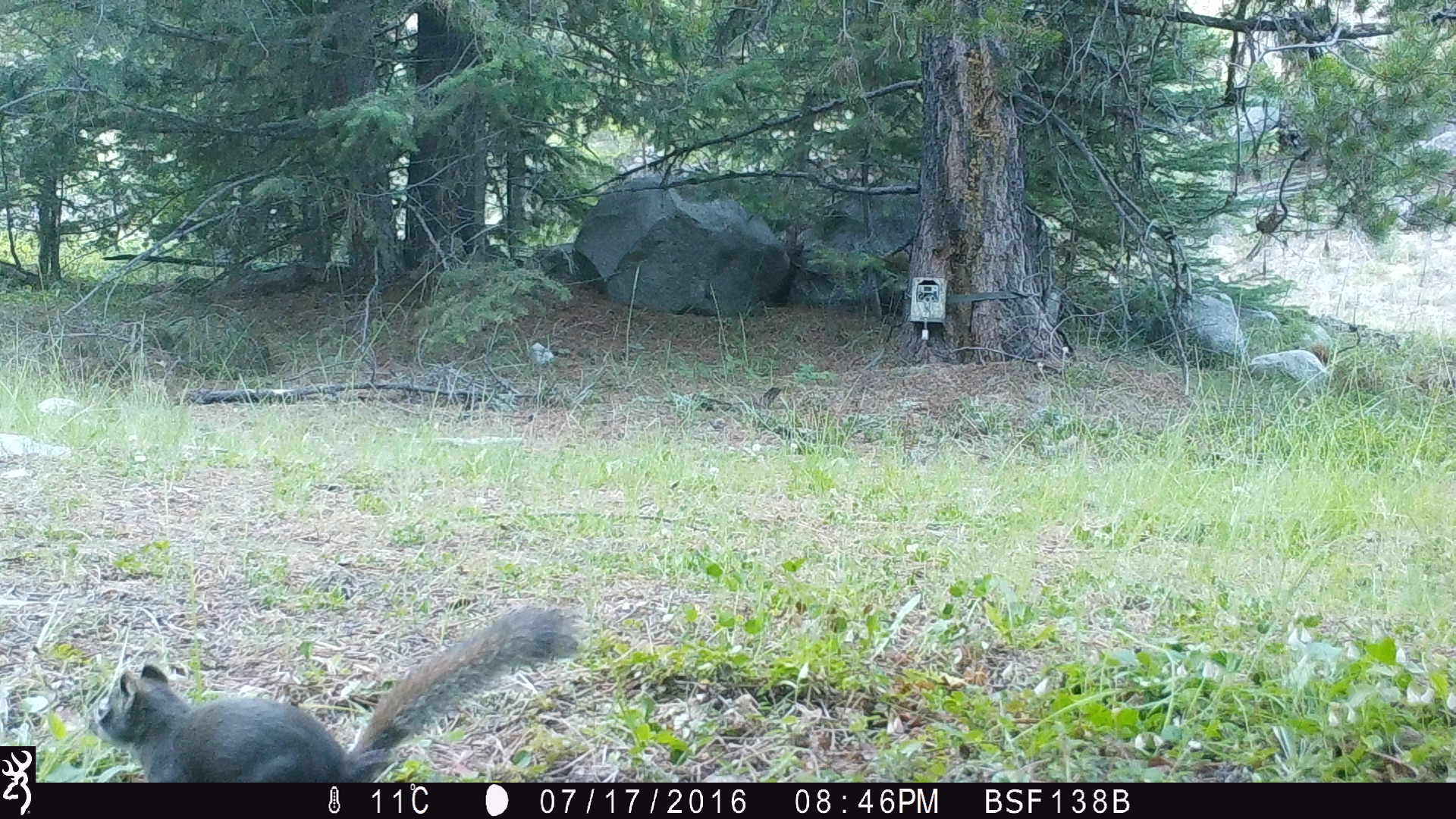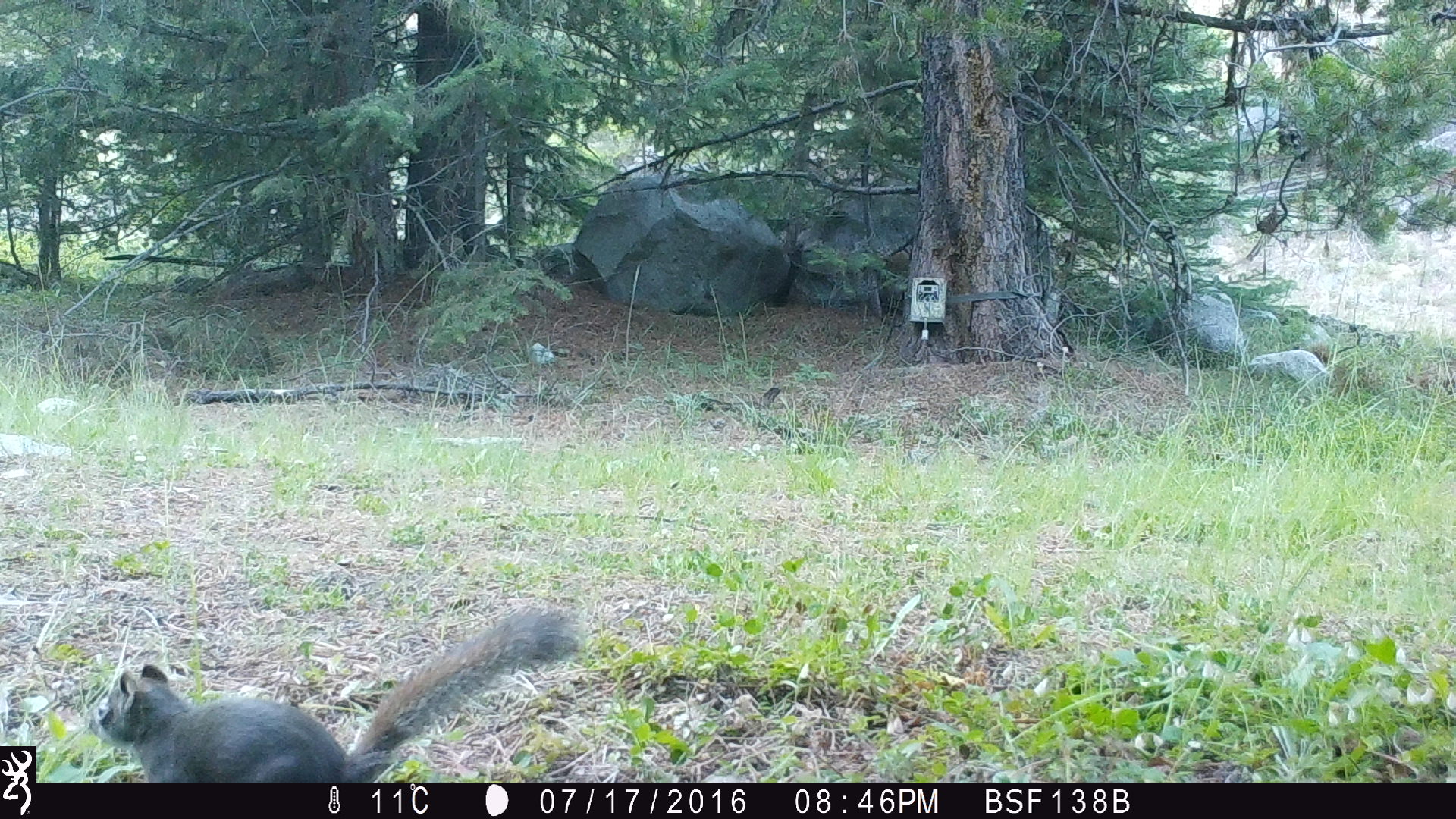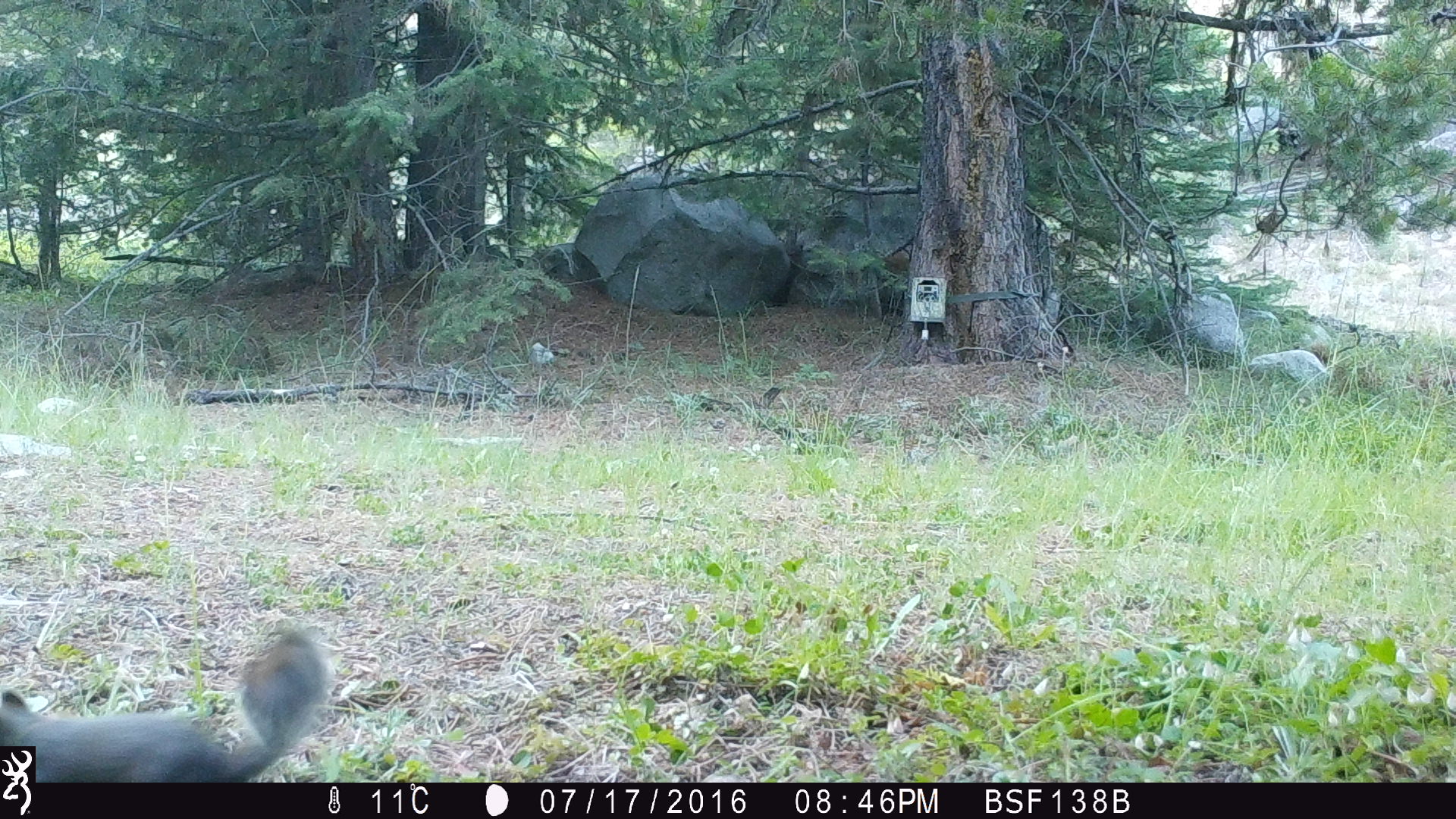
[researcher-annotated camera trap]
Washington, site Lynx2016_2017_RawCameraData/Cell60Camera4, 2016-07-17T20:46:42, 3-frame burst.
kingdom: Animalia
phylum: Chordata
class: Mammalia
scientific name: Mammalia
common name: small mammal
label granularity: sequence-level